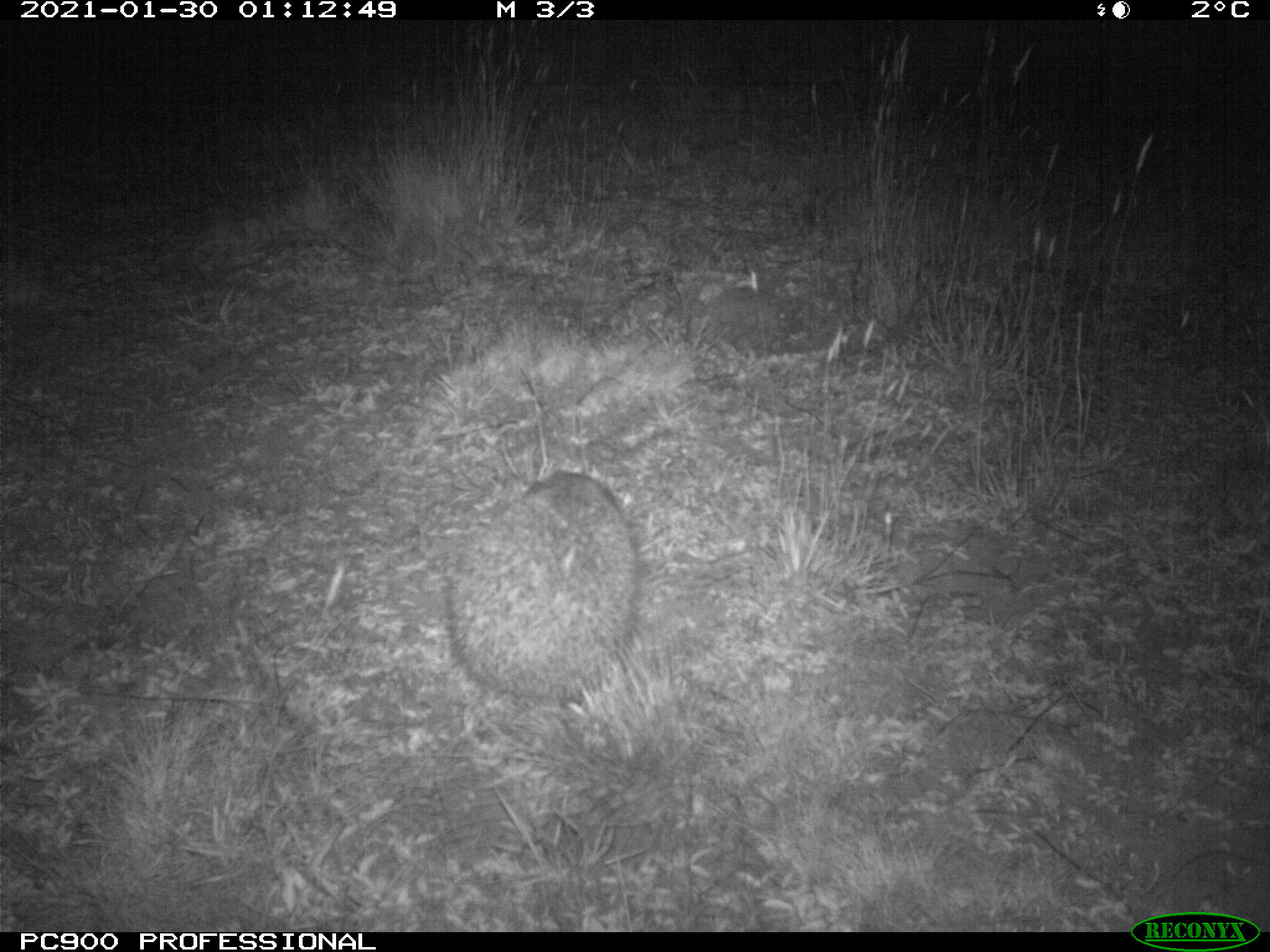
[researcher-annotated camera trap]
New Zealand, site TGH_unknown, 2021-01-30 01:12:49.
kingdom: Animalia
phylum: Chordata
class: Mammalia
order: Eulipotyphla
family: Erinaceidae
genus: Erinaceus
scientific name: Erinaceus europaeus europaeus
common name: european hedgehog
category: hedgehog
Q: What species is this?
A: Hedgehog (european hedgehog) (Erinaceus europaeus europaeus).